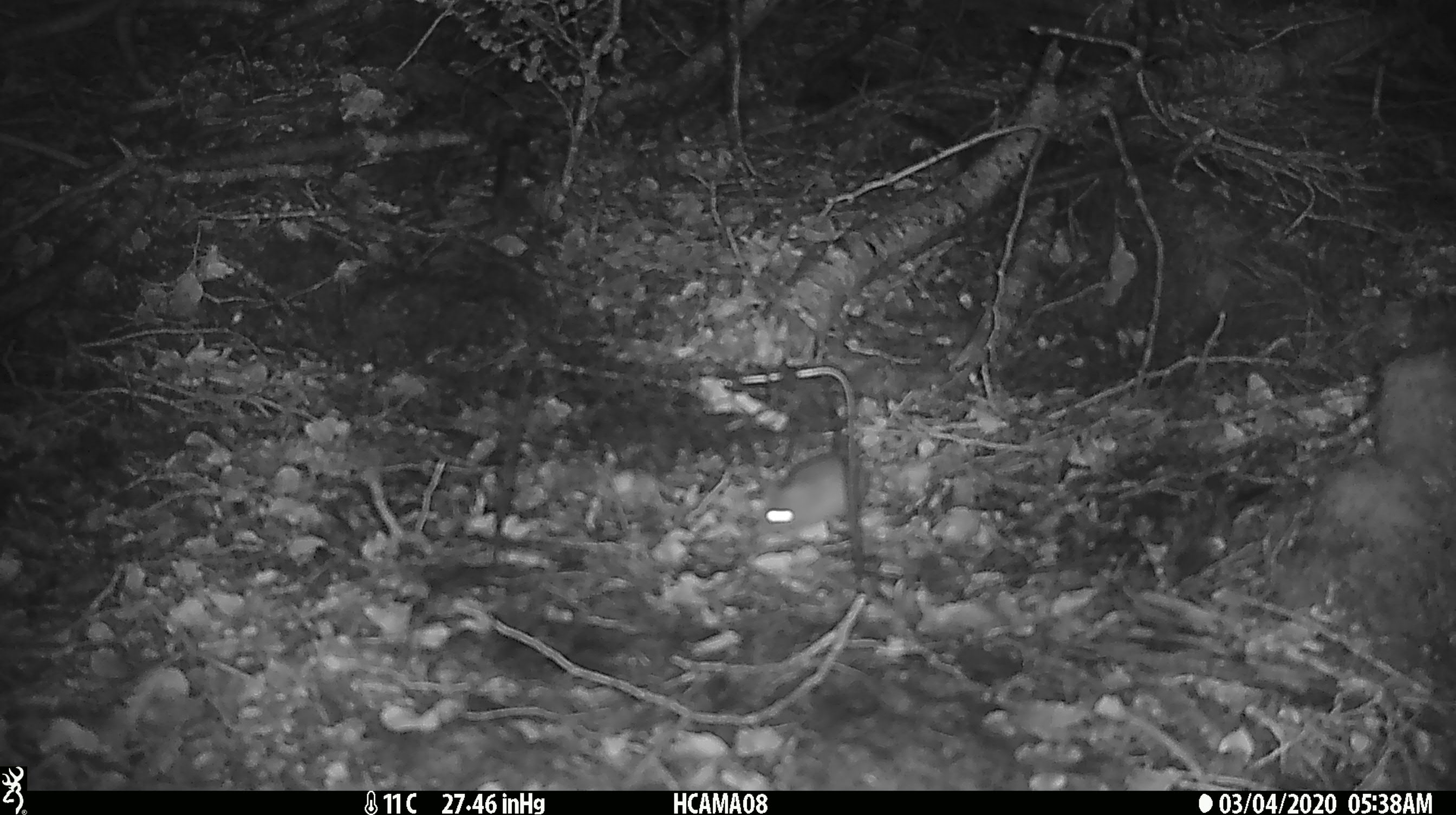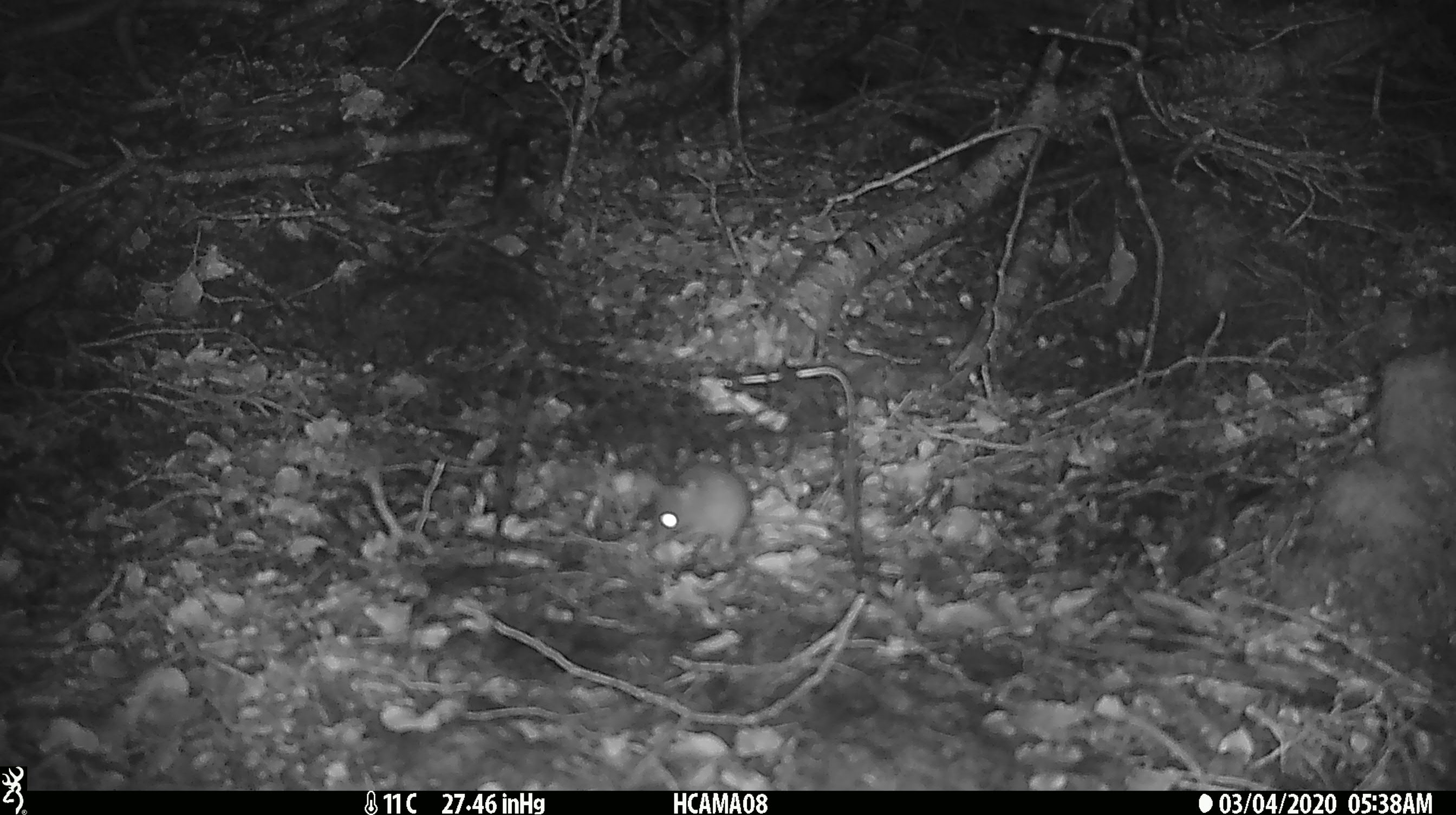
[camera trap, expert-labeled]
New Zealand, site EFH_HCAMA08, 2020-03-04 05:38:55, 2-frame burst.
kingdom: Animalia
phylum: Chordata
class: Mammalia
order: Rodentia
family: Muridae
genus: Mus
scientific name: Mus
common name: mouse